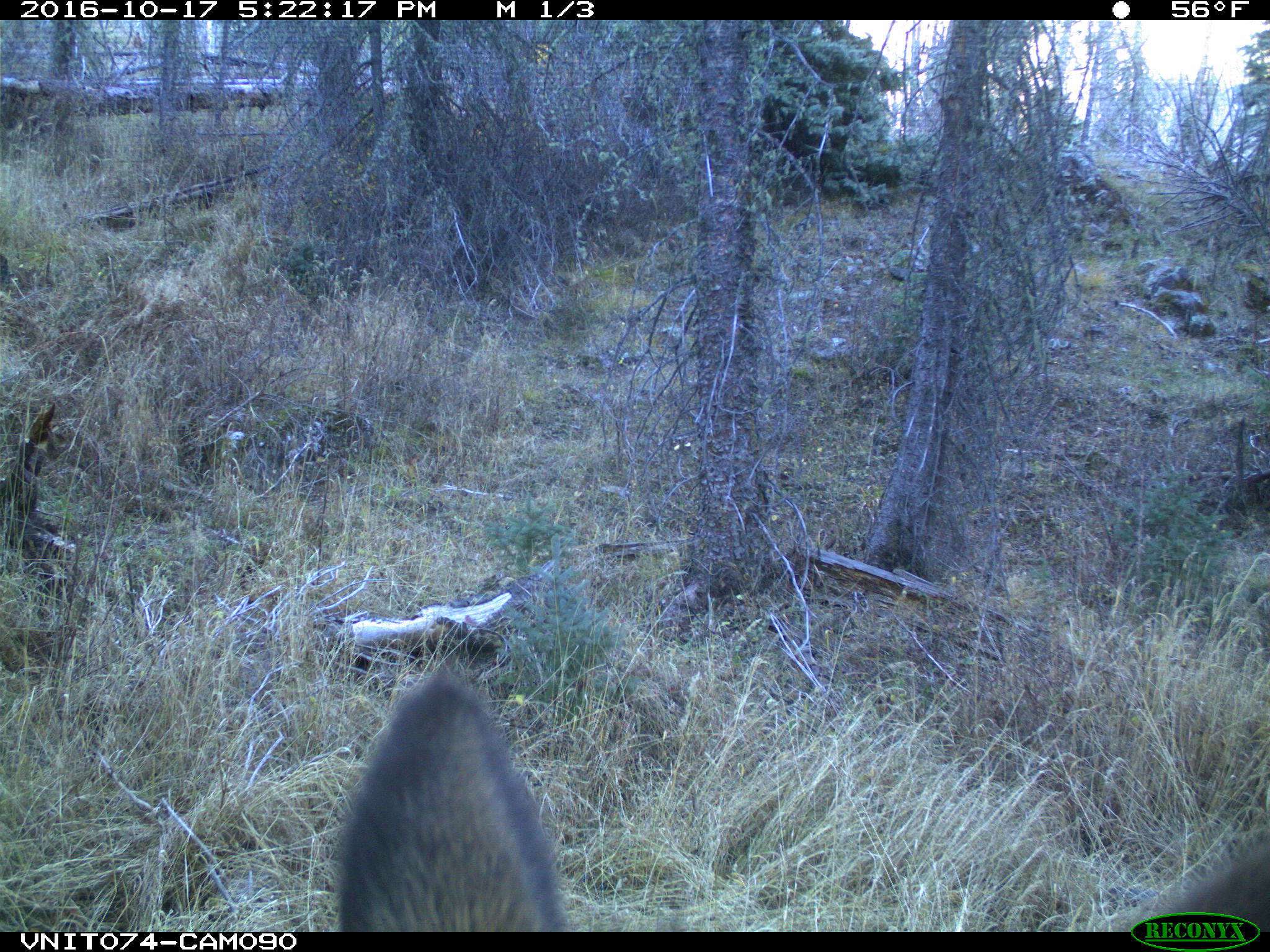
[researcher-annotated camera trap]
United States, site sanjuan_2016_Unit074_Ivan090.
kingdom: Animalia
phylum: Chordata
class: Mammalia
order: Artiodactyla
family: Cervidae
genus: Cervus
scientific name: Cervus elaphus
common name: red deer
Cervus elaphus (red deer).